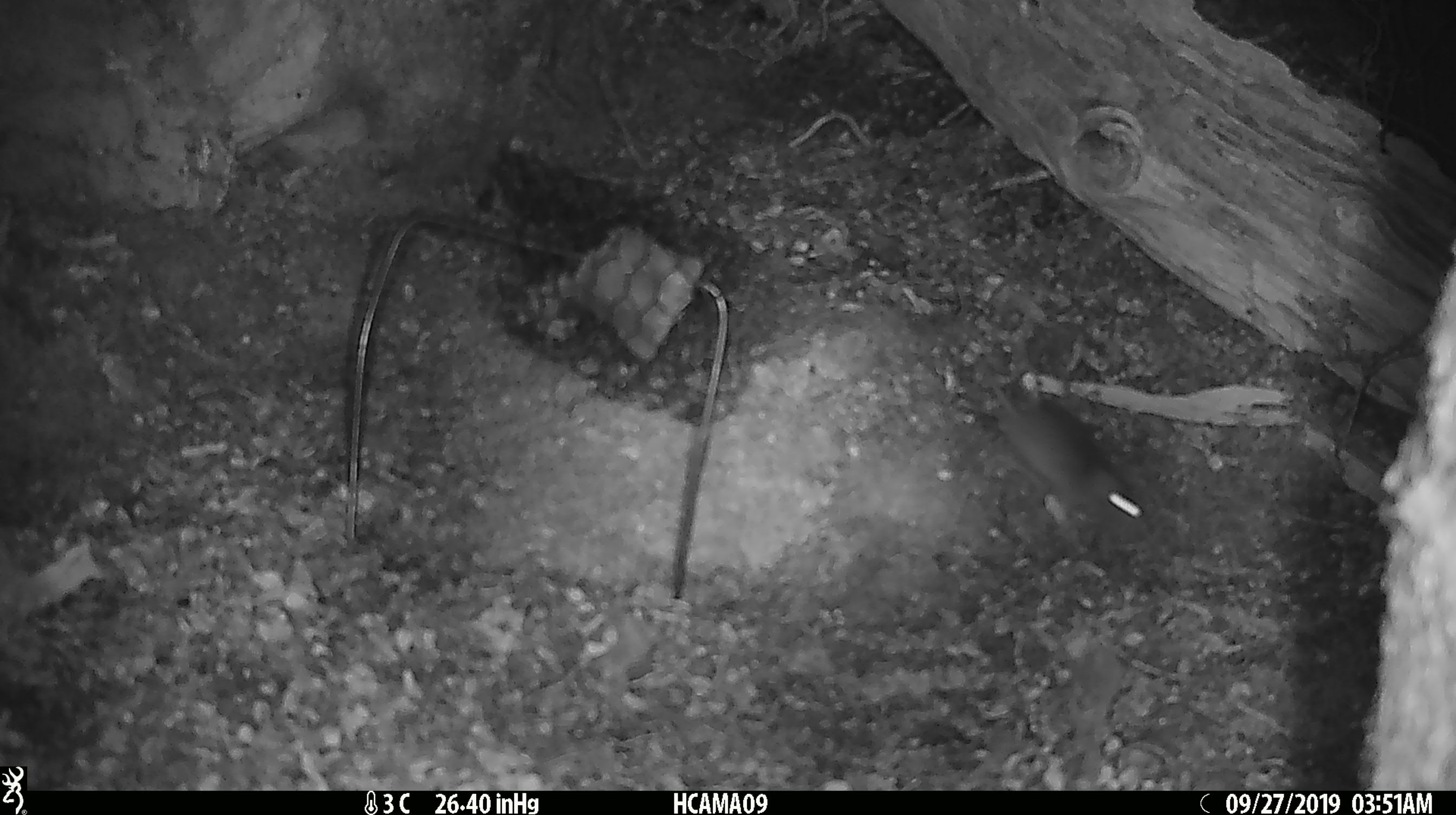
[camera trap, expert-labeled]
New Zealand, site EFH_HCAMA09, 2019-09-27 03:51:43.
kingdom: Animalia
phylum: Chordata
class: Mammalia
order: Rodentia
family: Muridae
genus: Mus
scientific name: Mus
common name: mouse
Mouse (Mus).